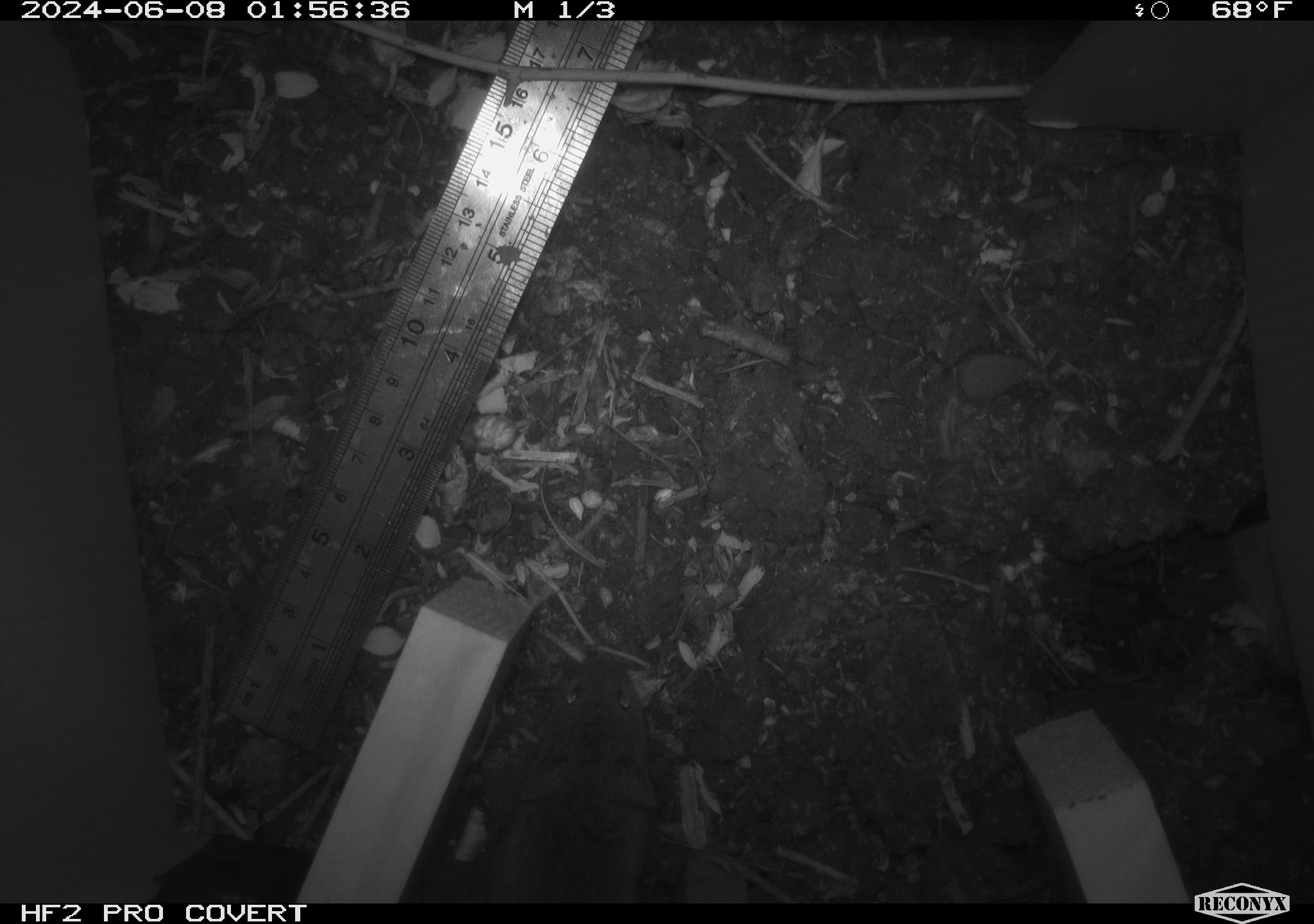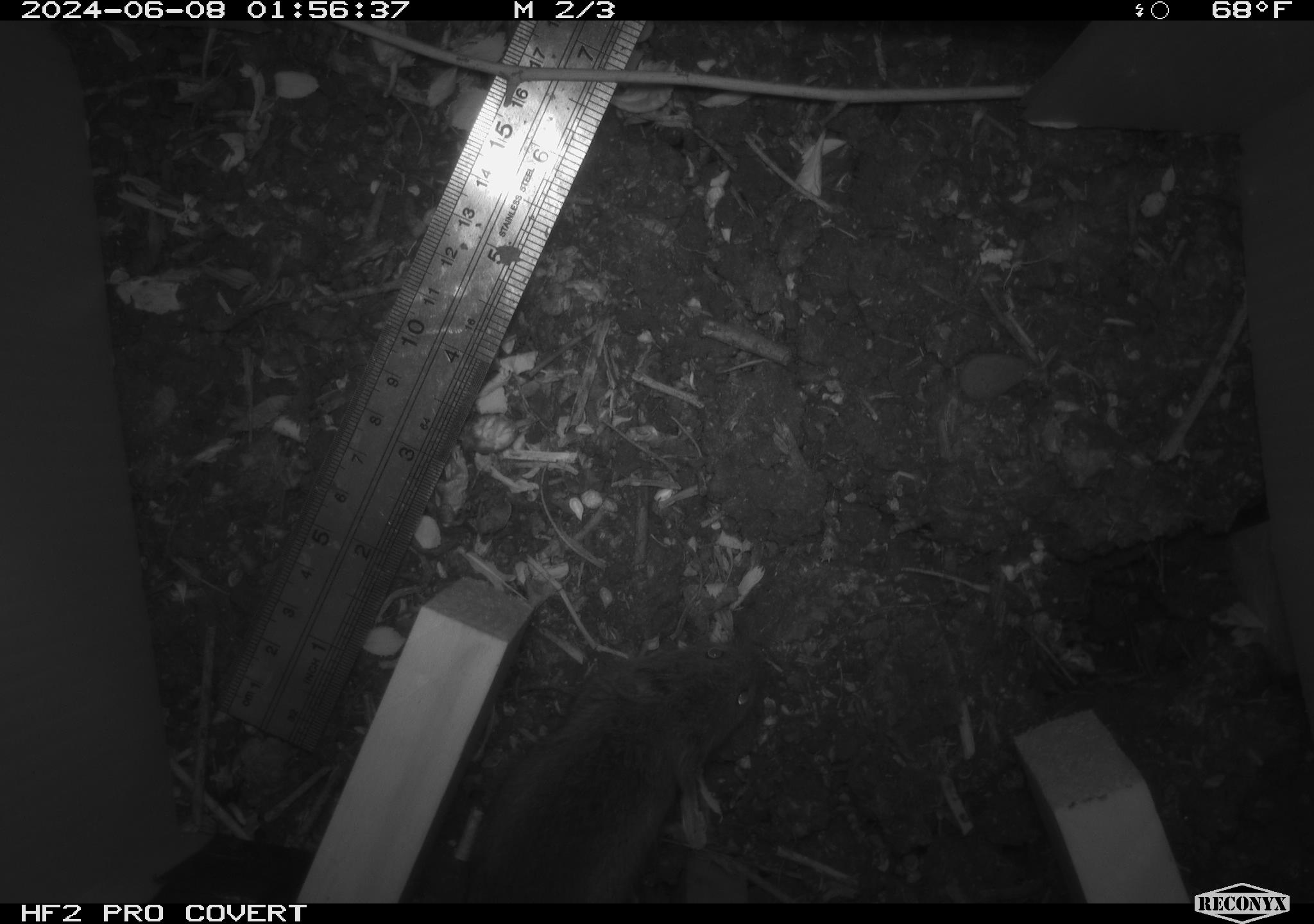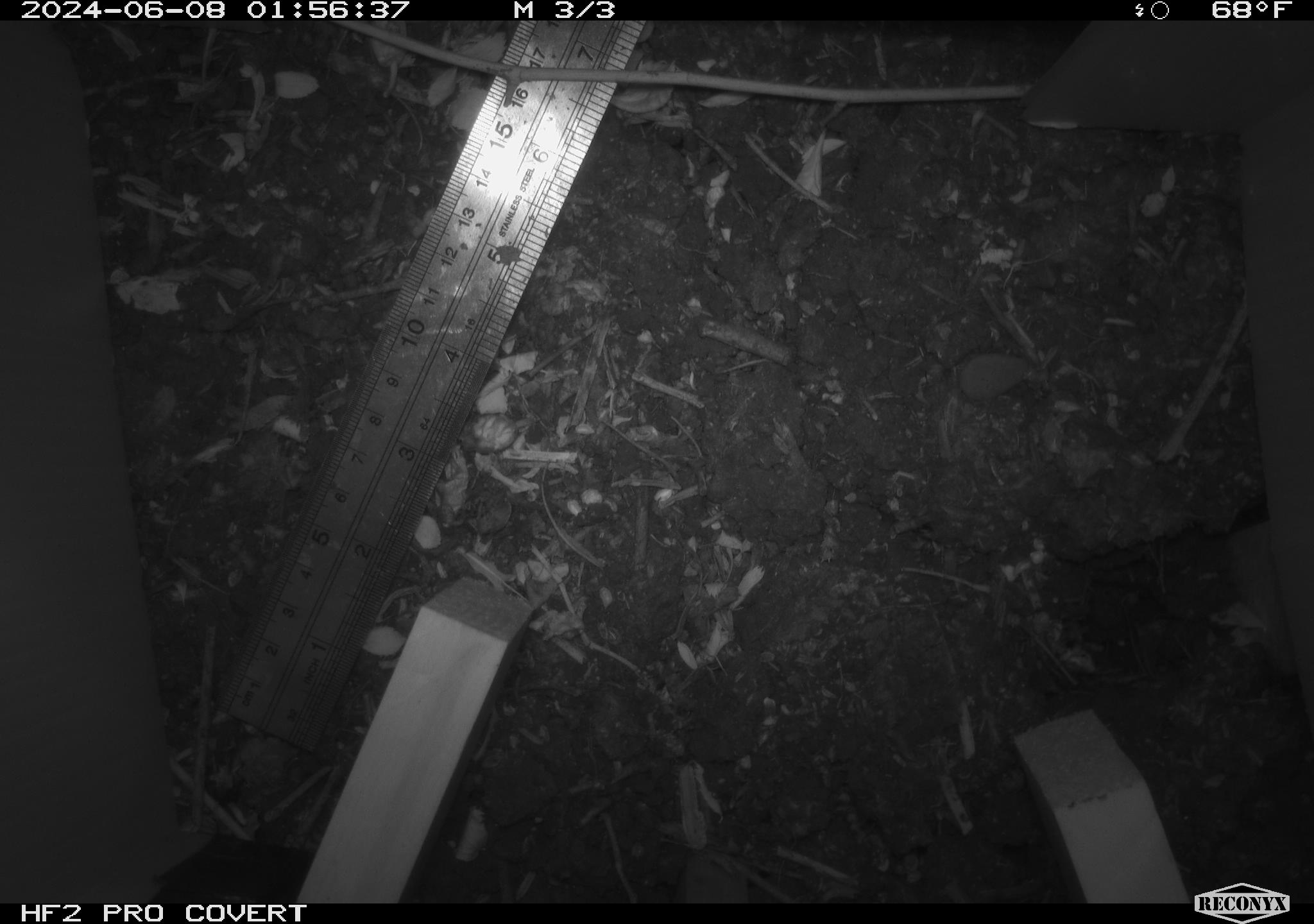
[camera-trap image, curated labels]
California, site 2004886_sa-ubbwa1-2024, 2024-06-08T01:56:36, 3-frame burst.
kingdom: Animalia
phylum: Chordata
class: Mammalia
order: Rodentia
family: Cricetidae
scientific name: Arvicolinae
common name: voles, lemmings, and muskrats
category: arvicolinae subfamily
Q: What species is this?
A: Arvicolinae subfamily (voles, lemmings, and muskrats) (Arvicolinae).